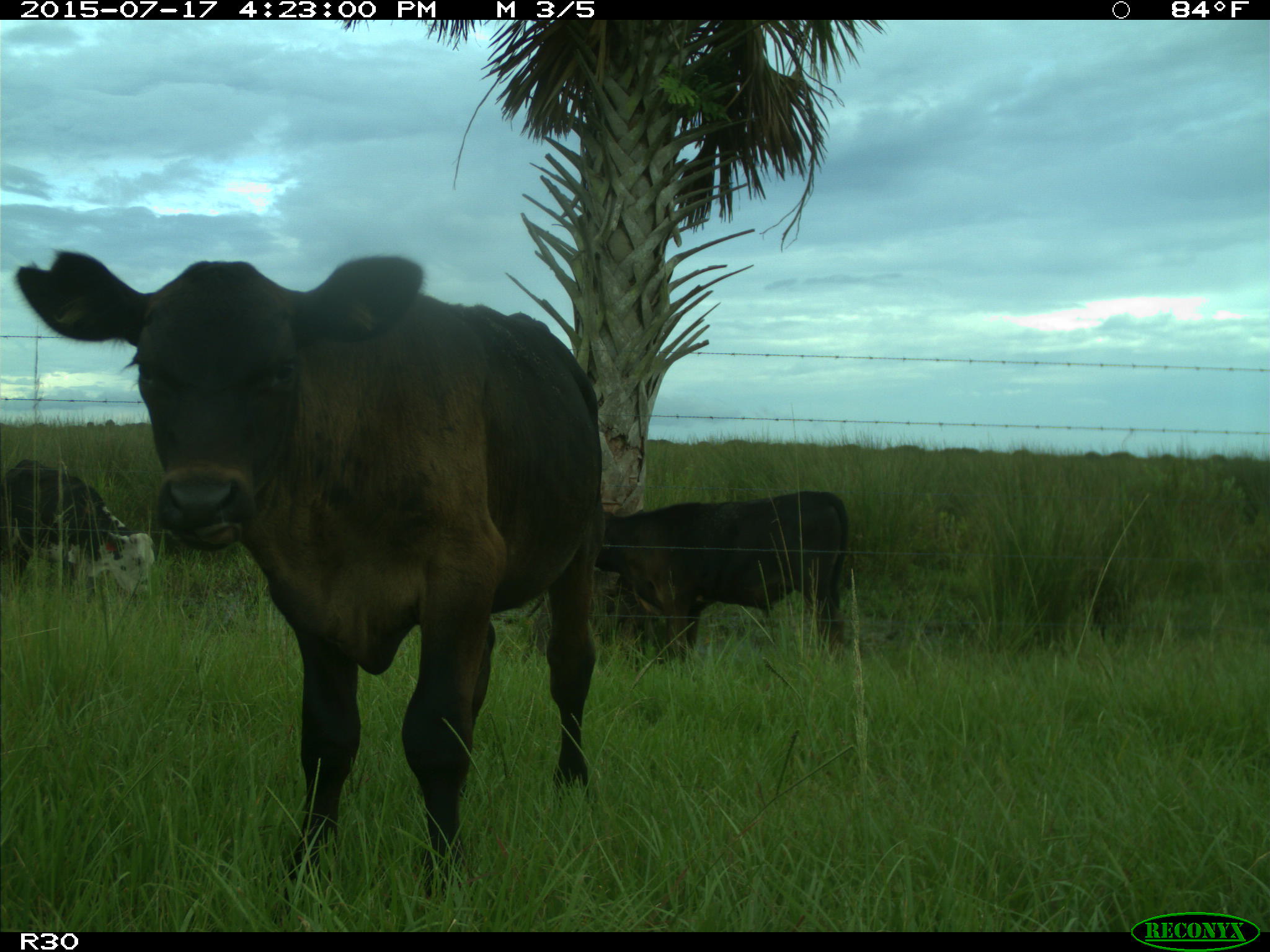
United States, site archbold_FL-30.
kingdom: Animalia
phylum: Chordata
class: Mammalia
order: Artiodactyla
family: Bovidae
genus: Bos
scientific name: Bos taurus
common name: domestic cow